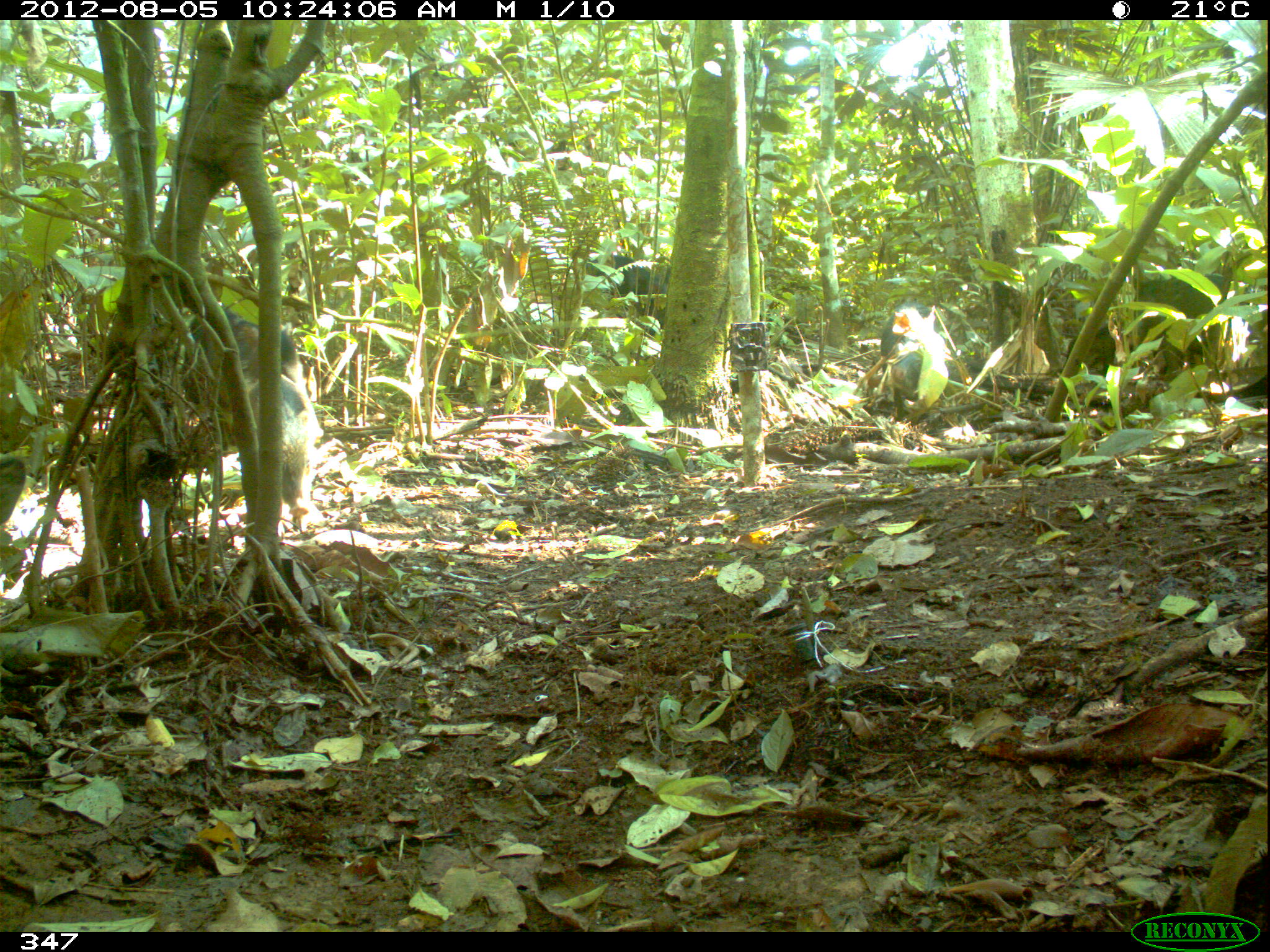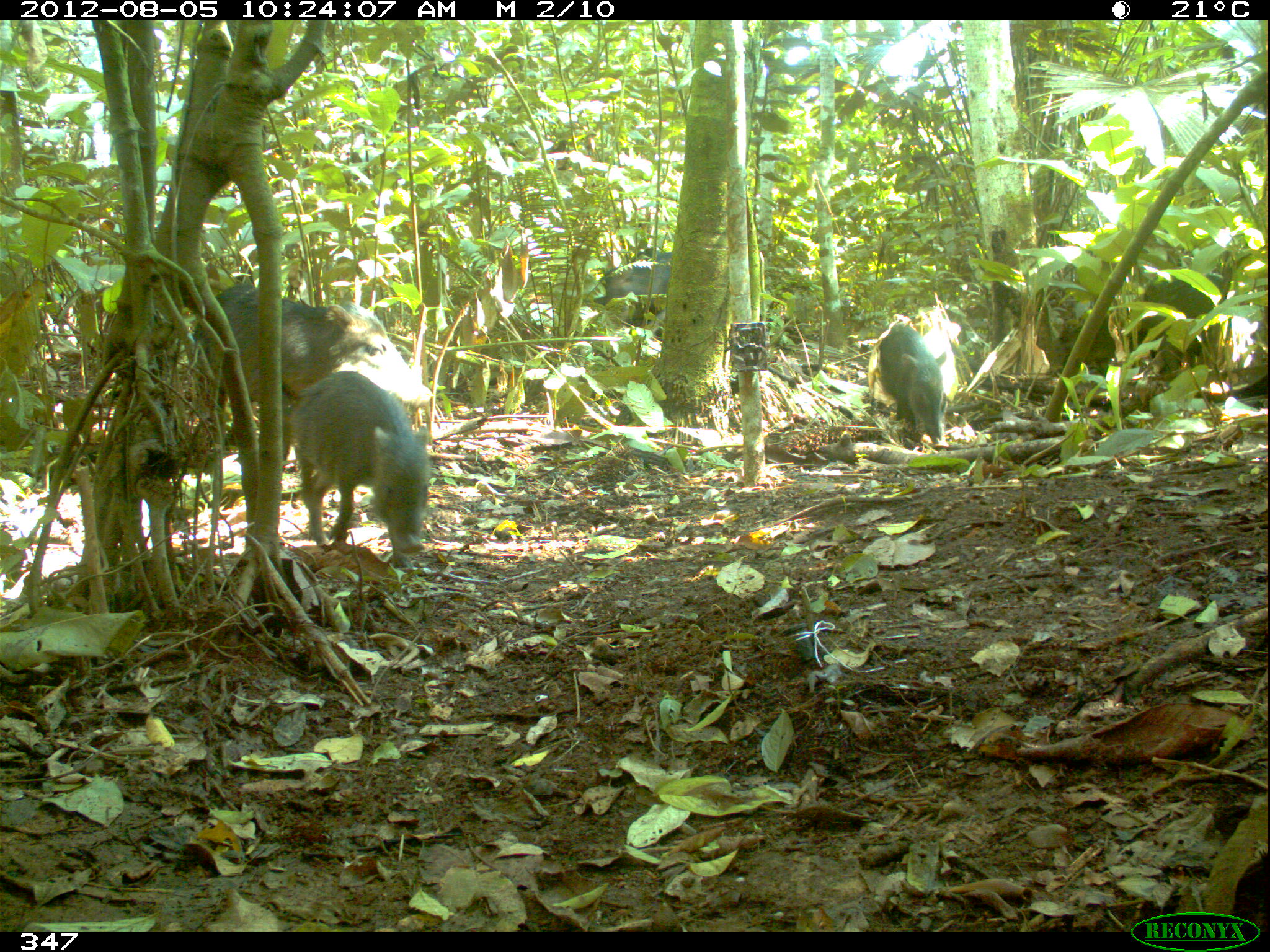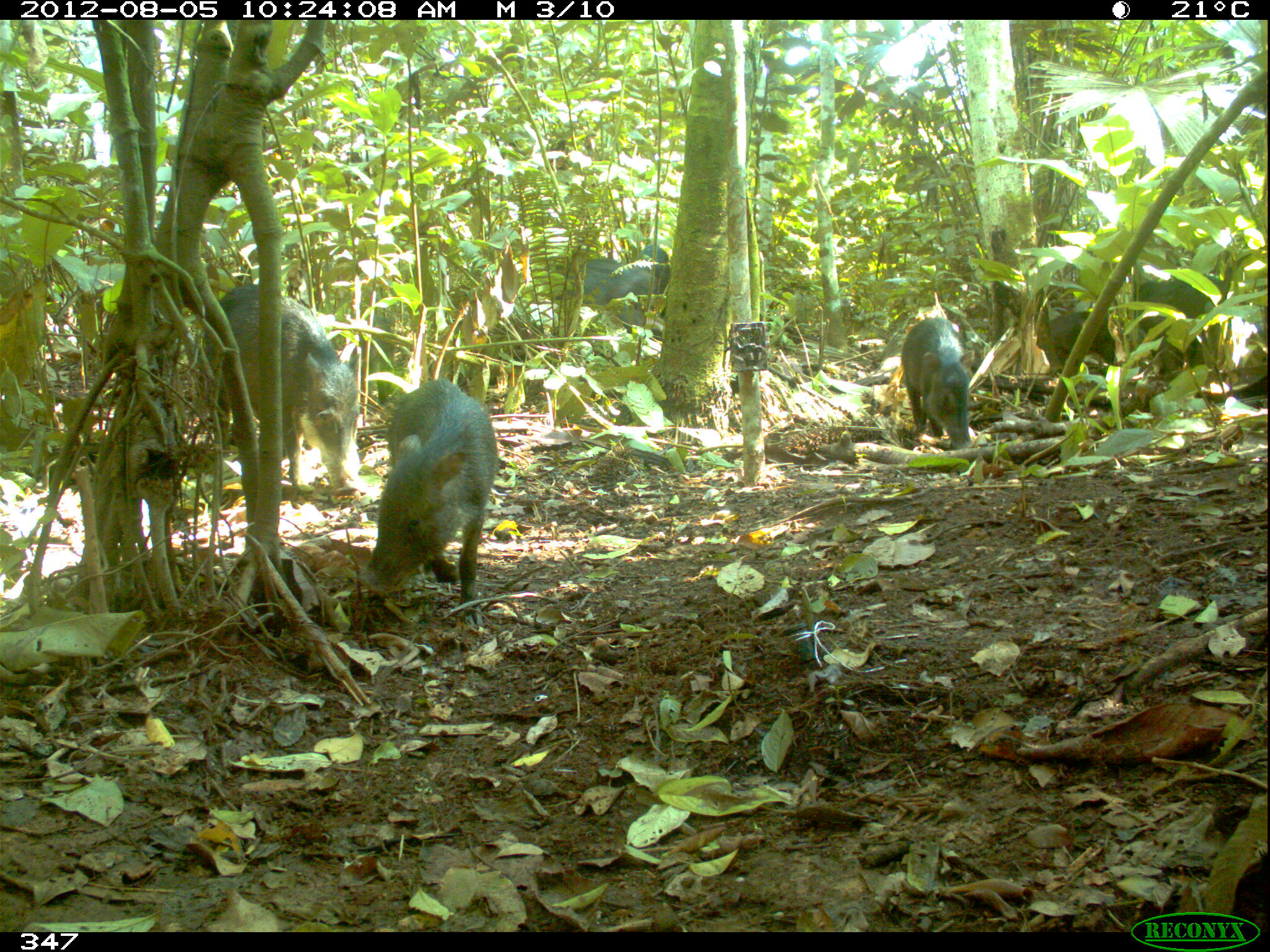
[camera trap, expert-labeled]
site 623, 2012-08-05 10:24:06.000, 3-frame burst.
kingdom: Animalia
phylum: Chordata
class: Mammalia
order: Artiodactyla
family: Tayassuidae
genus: Tayassu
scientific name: Tayassu pecari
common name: white-lipped peccary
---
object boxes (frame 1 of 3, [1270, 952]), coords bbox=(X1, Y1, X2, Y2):
tayassu pecari: bbox=(181, 373, 322, 519); bbox=(1065, 272, 1232, 379); bbox=(205, 303, 326, 441); bbox=(585, 253, 667, 340); bbox=(879, 302, 936, 421)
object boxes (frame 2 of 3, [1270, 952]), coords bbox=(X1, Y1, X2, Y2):
tayassu pecari: bbox=(190, 282, 434, 461); bbox=(286, 368, 432, 570); bbox=(867, 324, 949, 450); bbox=(1136, 280, 1212, 368); bbox=(593, 260, 670, 341); bbox=(1056, 317, 1137, 375); bbox=(631, 247, 672, 265)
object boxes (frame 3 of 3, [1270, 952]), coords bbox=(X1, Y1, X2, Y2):
tayassu pecari: bbox=(196, 282, 365, 494); bbox=(361, 378, 497, 625); bbox=(900, 315, 974, 449); bbox=(1133, 277, 1220, 385); bbox=(582, 259, 672, 334); bbox=(1048, 309, 1116, 369); bbox=(550, 258, 619, 303); bbox=(634, 244, 669, 263)